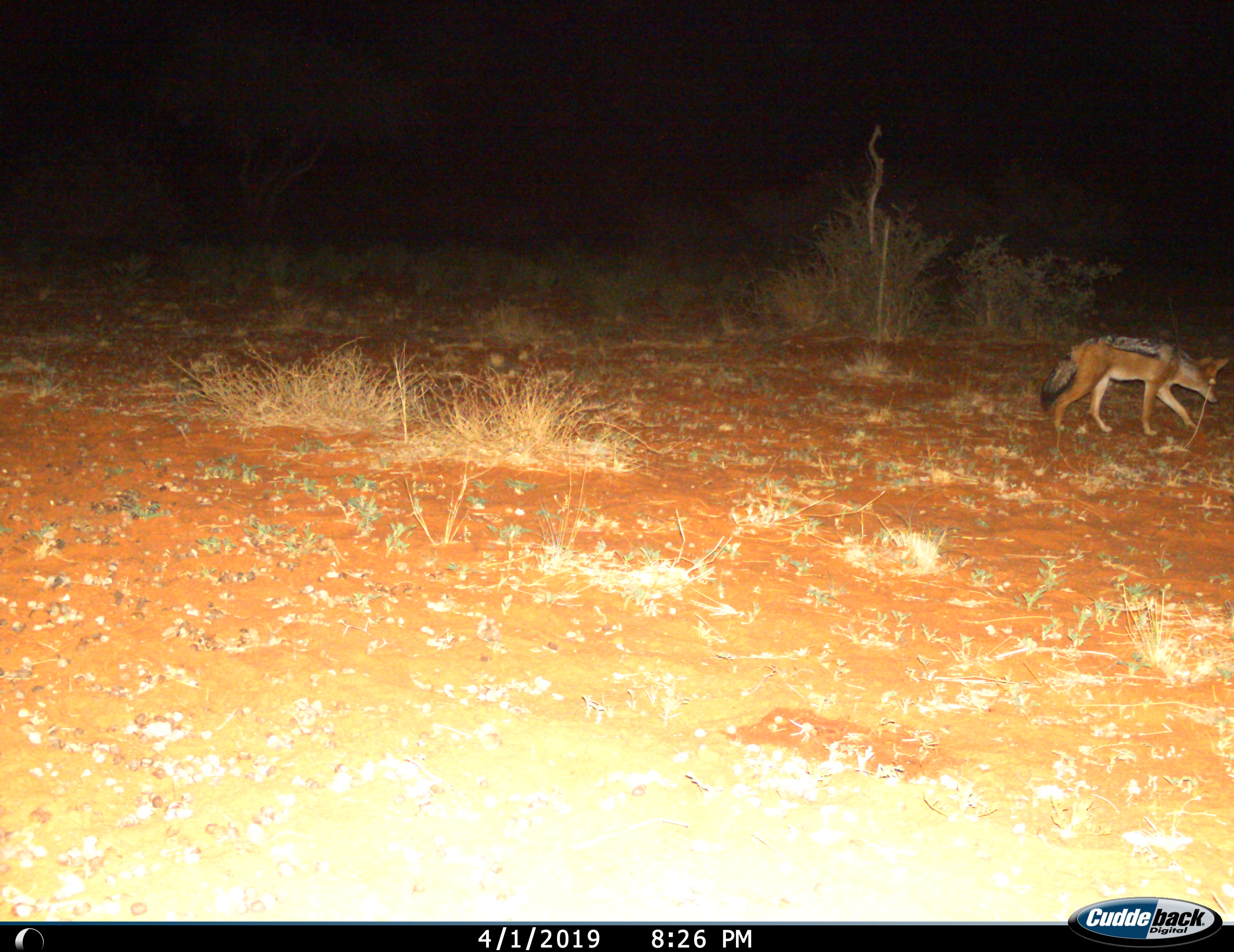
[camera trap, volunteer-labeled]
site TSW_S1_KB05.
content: unidentified animal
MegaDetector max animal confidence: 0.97